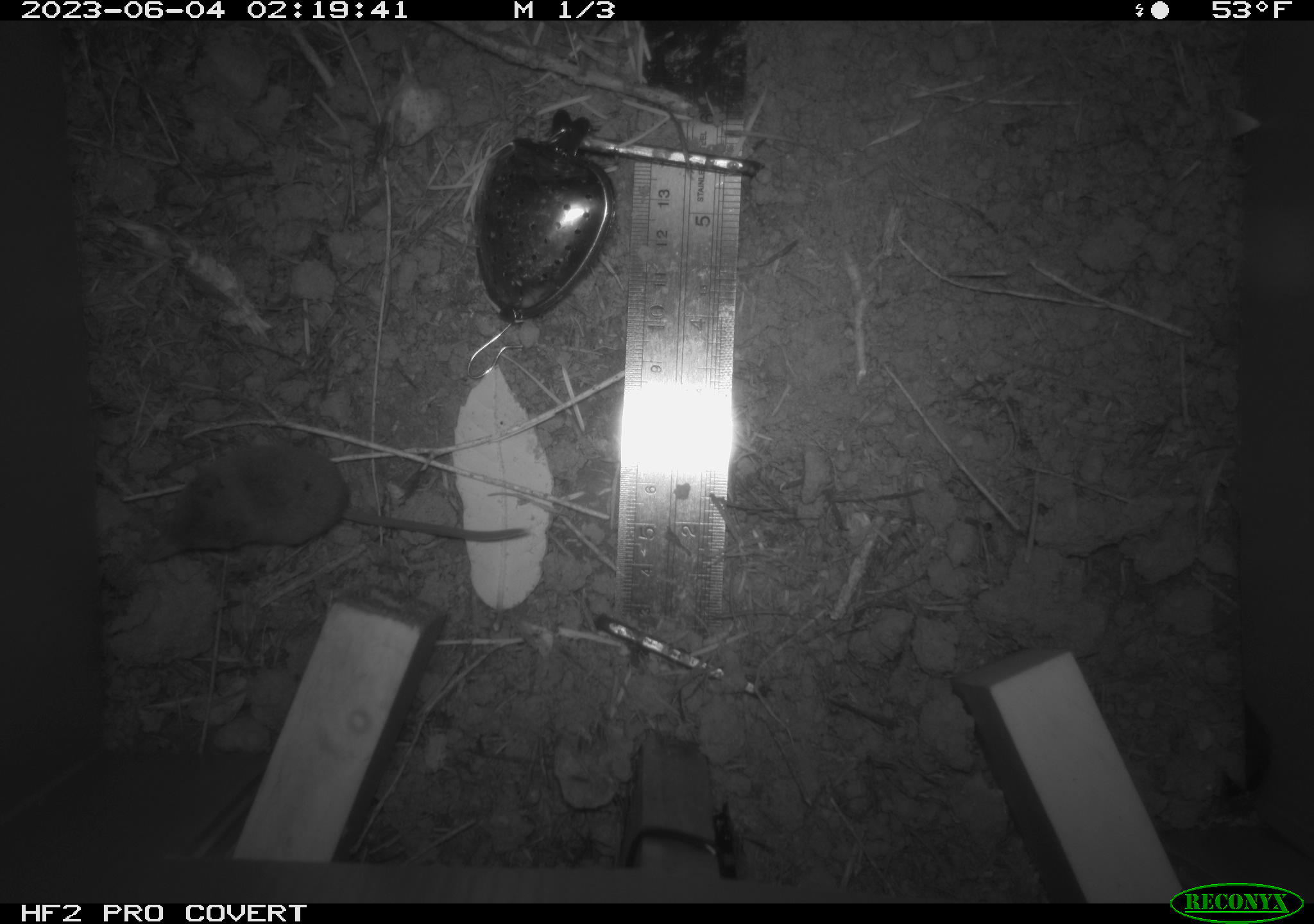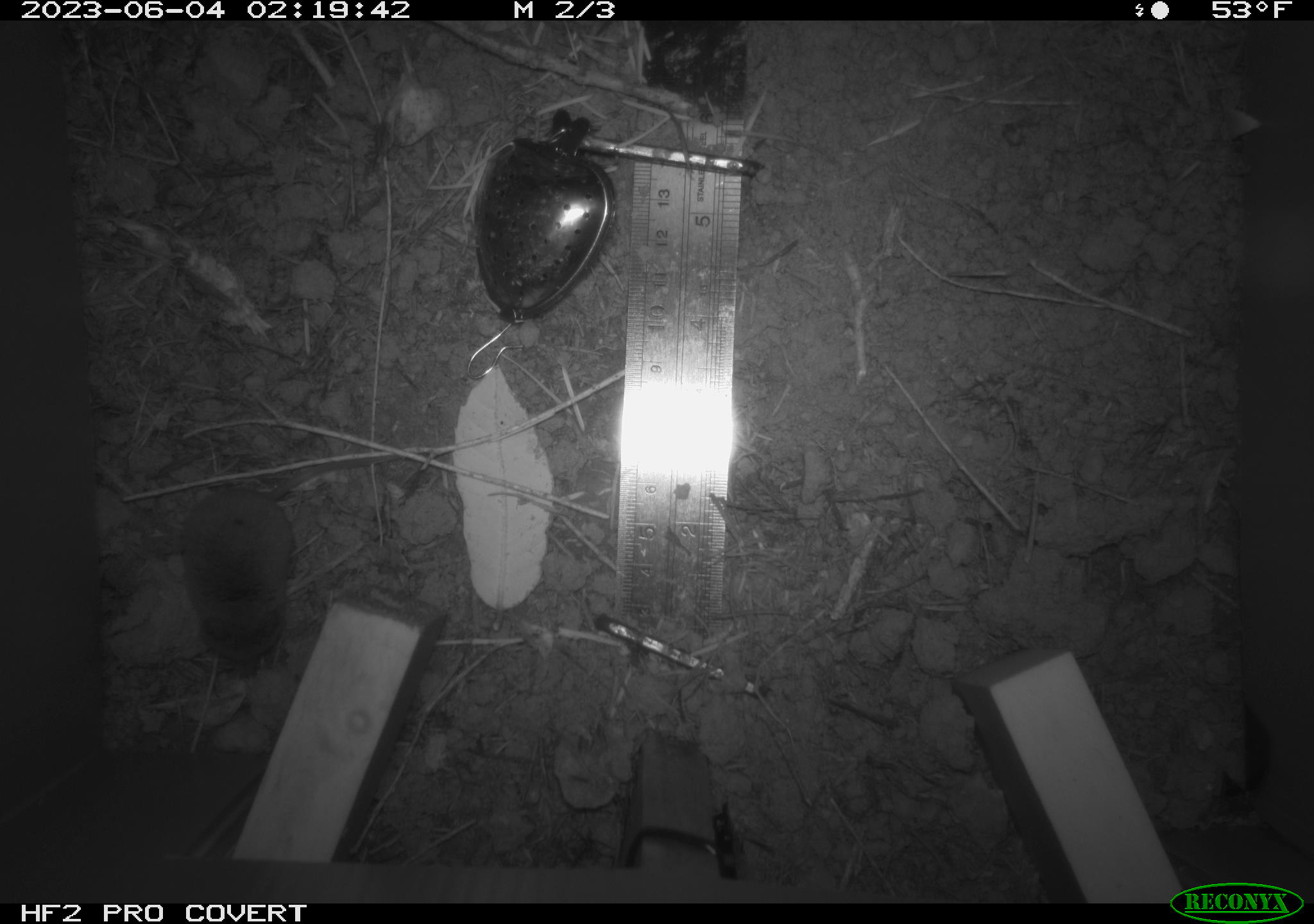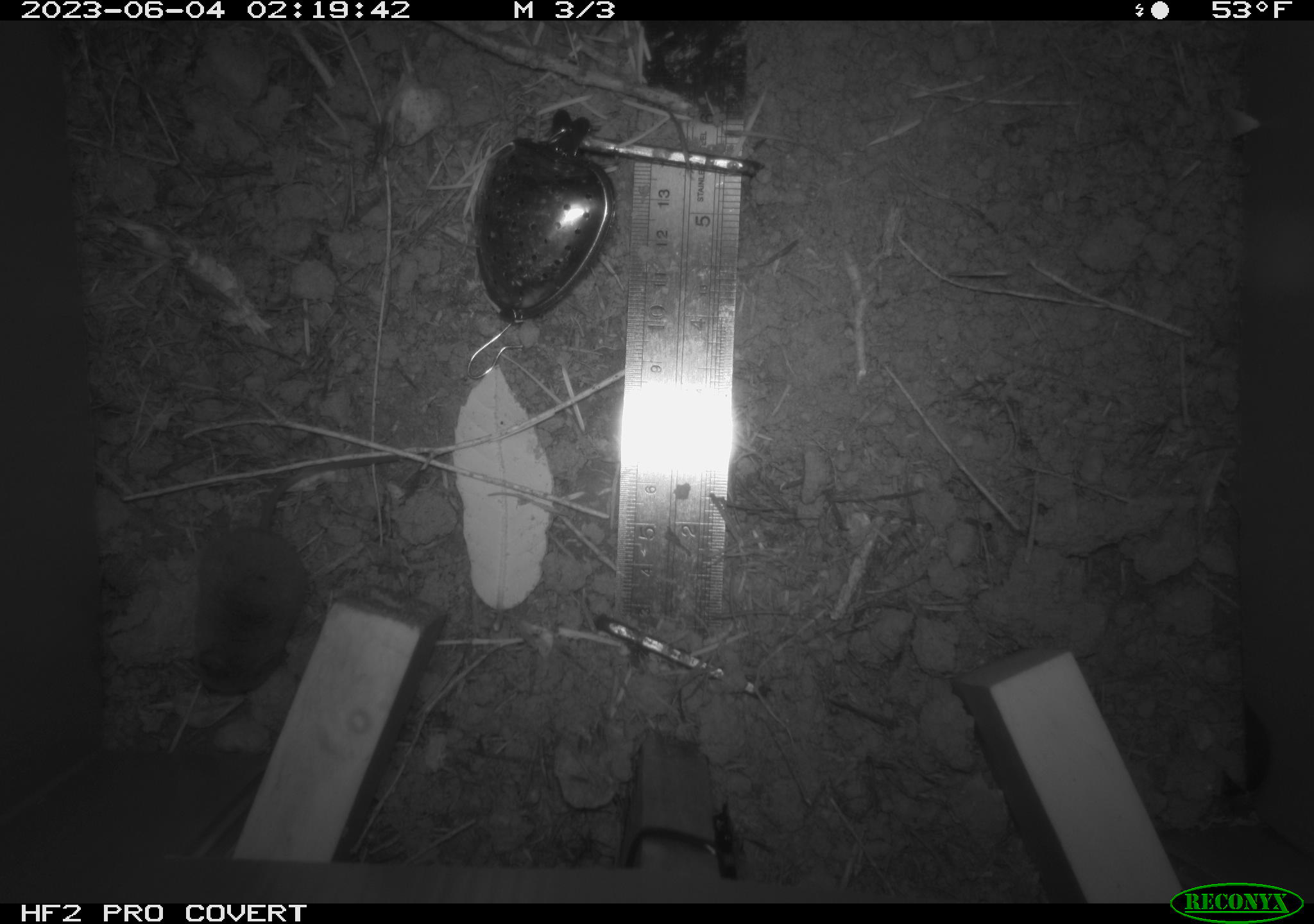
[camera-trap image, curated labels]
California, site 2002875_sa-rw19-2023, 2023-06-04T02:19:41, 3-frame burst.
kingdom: Animalia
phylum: Chordata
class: Mammalia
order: Eulipotyphla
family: Soricidae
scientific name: Soricidae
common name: shrews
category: soricidae family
Soricidae family (shrews) (Soricidae).